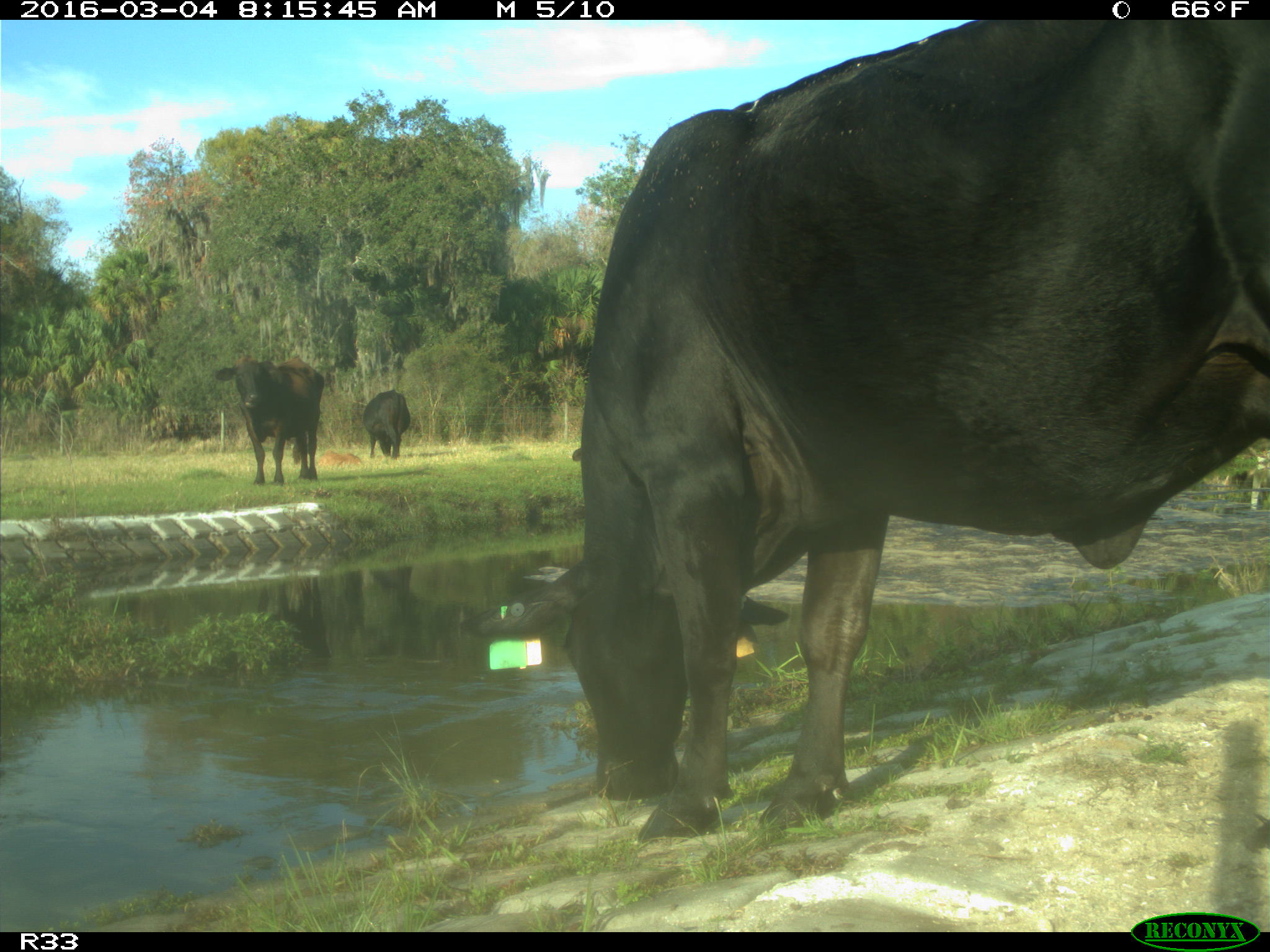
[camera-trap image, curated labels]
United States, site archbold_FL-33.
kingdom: Animalia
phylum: Chordata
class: Mammalia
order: Artiodactyla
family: Bovidae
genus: Bos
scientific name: Bos taurus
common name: domestic cow